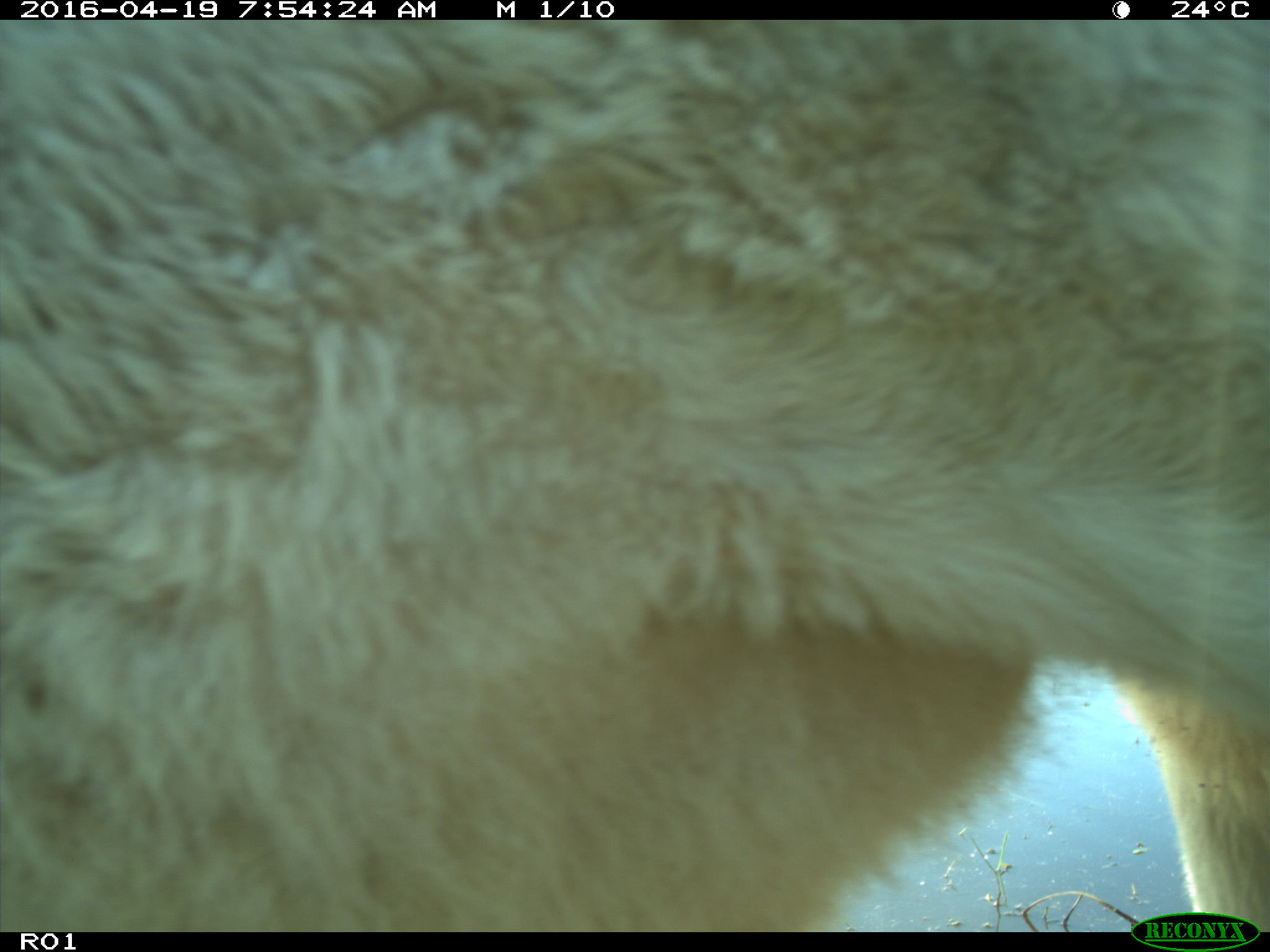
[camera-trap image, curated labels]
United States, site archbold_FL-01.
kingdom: Animalia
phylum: Chordata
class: Mammalia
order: Artiodactyla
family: Bovidae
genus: Bos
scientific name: Bos taurus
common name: domestic cow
Bos taurus (domestic cow).